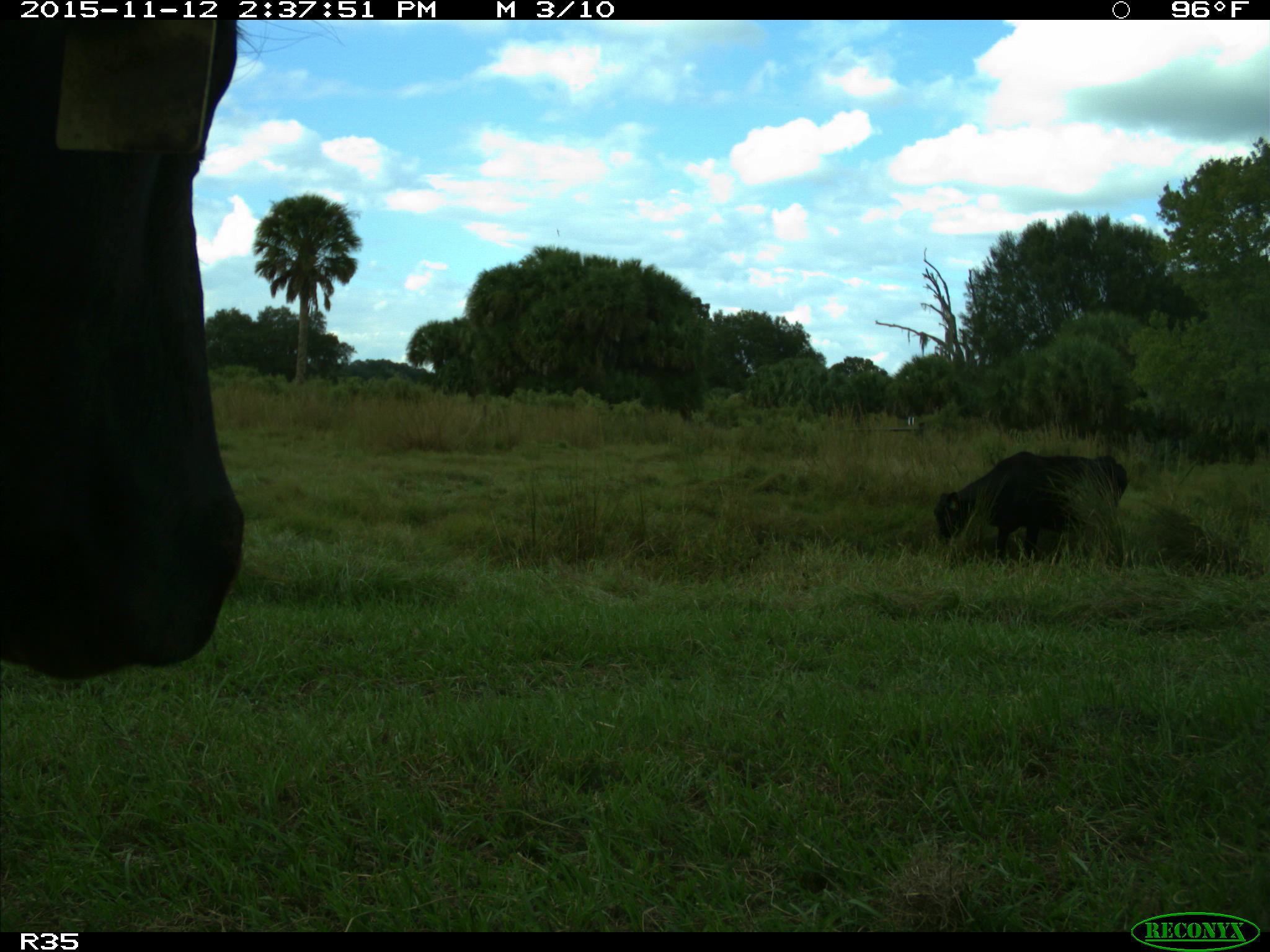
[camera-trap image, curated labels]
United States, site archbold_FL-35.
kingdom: Animalia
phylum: Chordata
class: Mammalia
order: Artiodactyla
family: Bovidae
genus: Bos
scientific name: Bos taurus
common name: domestic cow